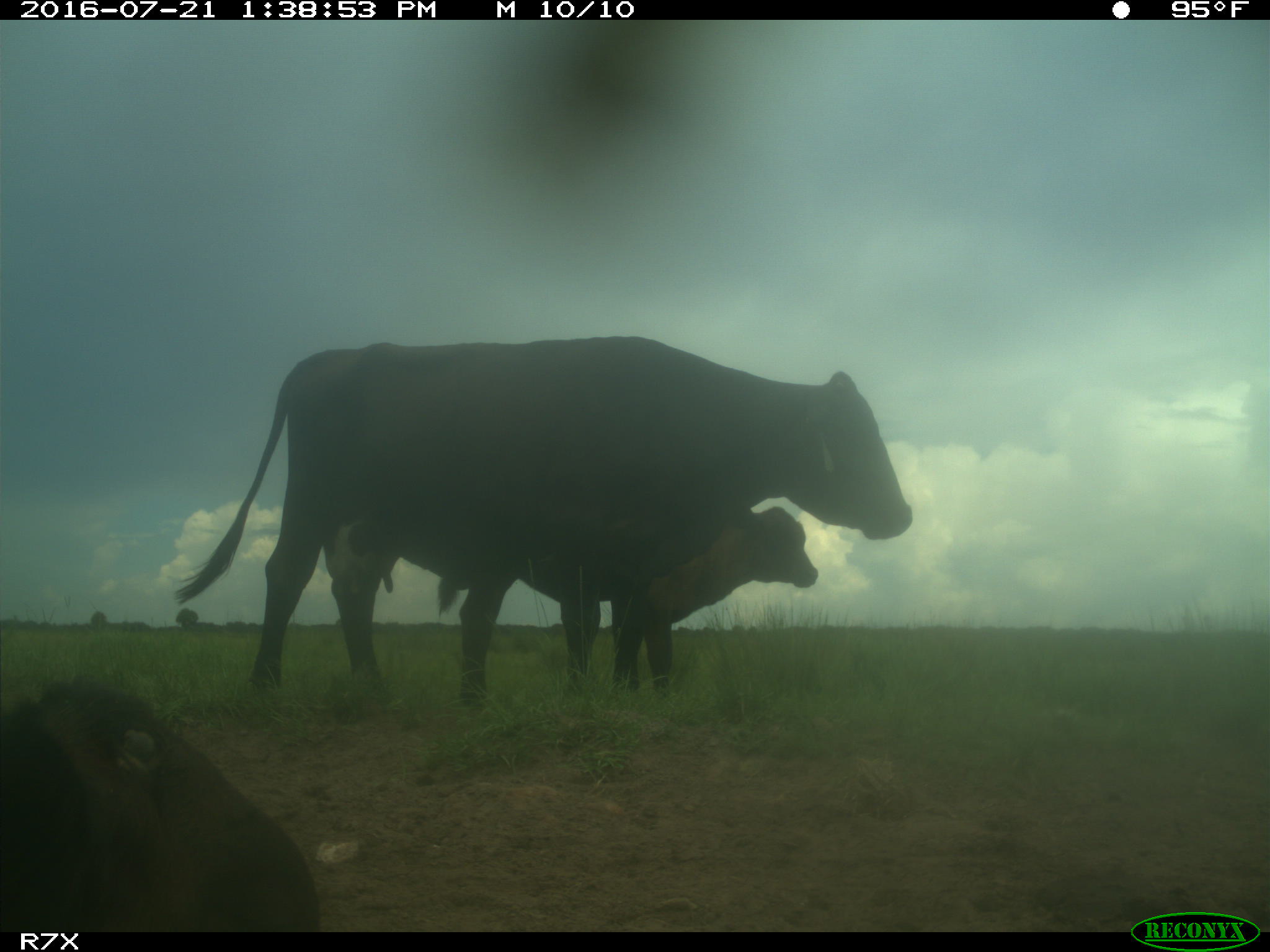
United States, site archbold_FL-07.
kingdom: Animalia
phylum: Chordata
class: Mammalia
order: Artiodactyla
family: Bovidae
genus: Bos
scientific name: Bos taurus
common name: domestic cow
Bos taurus (domestic cow).